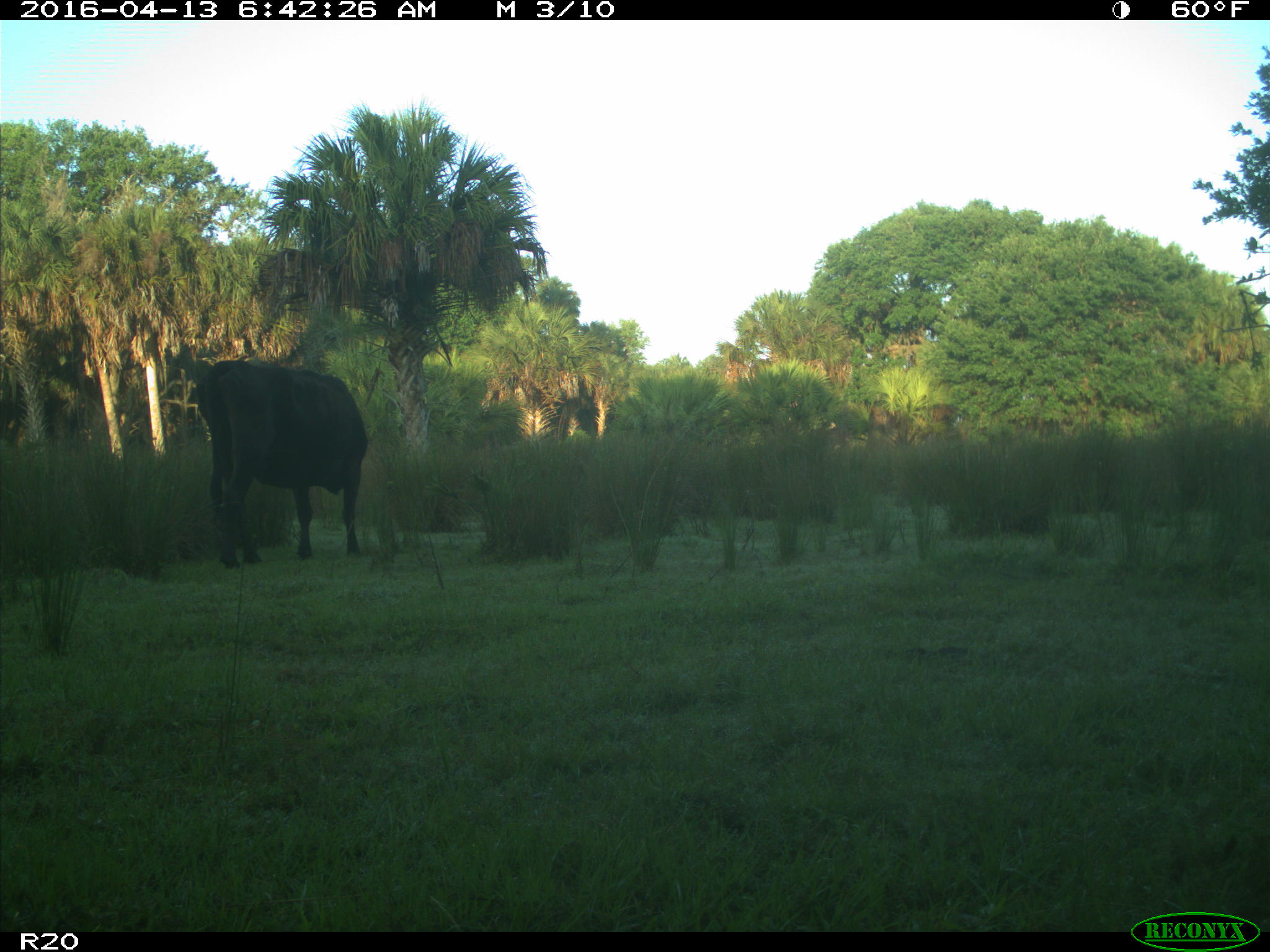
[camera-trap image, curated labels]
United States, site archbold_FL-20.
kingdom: Animalia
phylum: Chordata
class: Mammalia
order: Artiodactyla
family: Bovidae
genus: Bos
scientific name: Bos taurus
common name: domestic cow